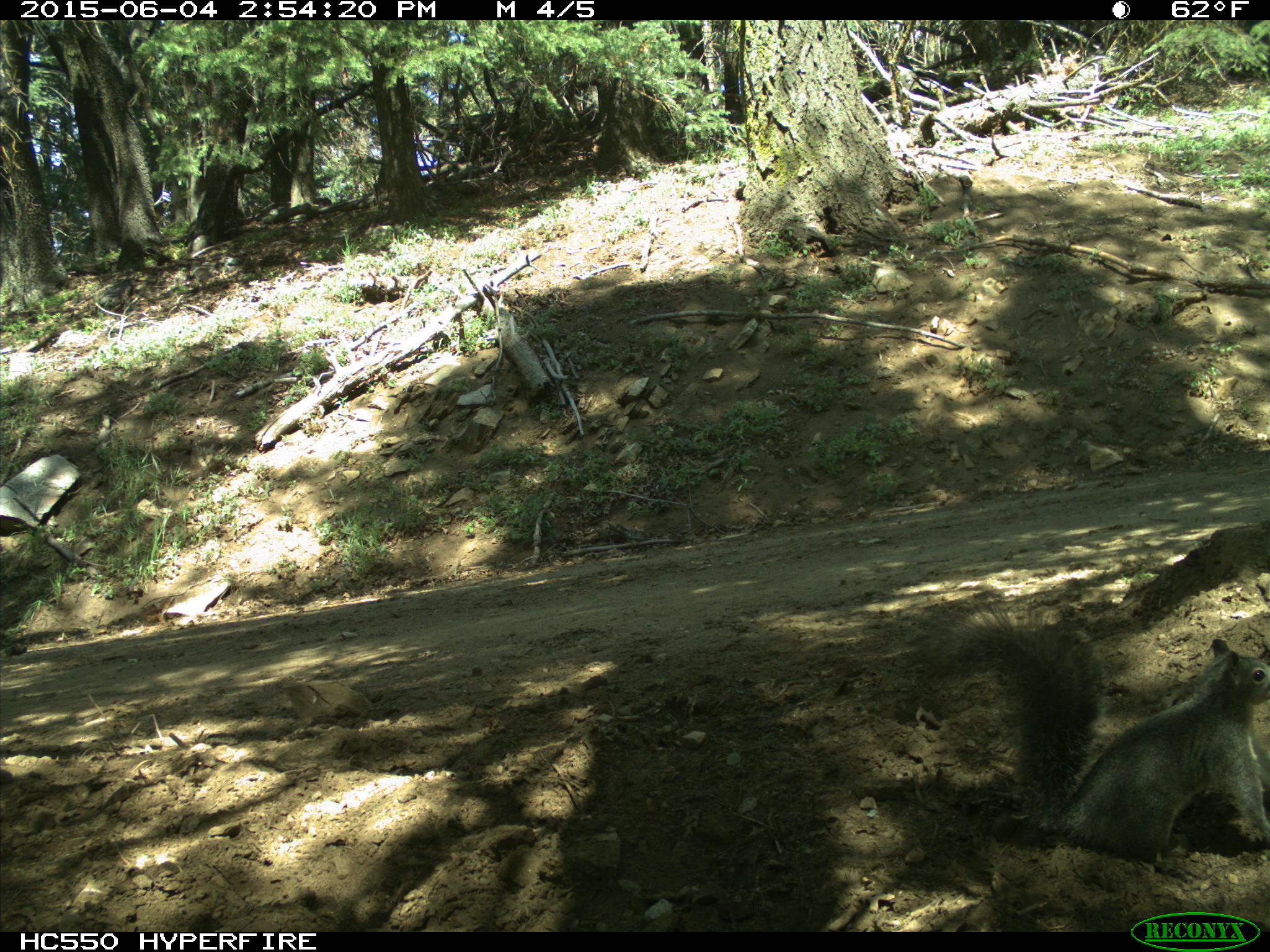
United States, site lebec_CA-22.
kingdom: Animalia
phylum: Chordata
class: Mammalia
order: Rodentia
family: Sciuridae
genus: Sciurus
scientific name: Sciurus carolinensis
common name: eastern gray squirrel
Sciurus carolinensis (eastern gray squirrel).